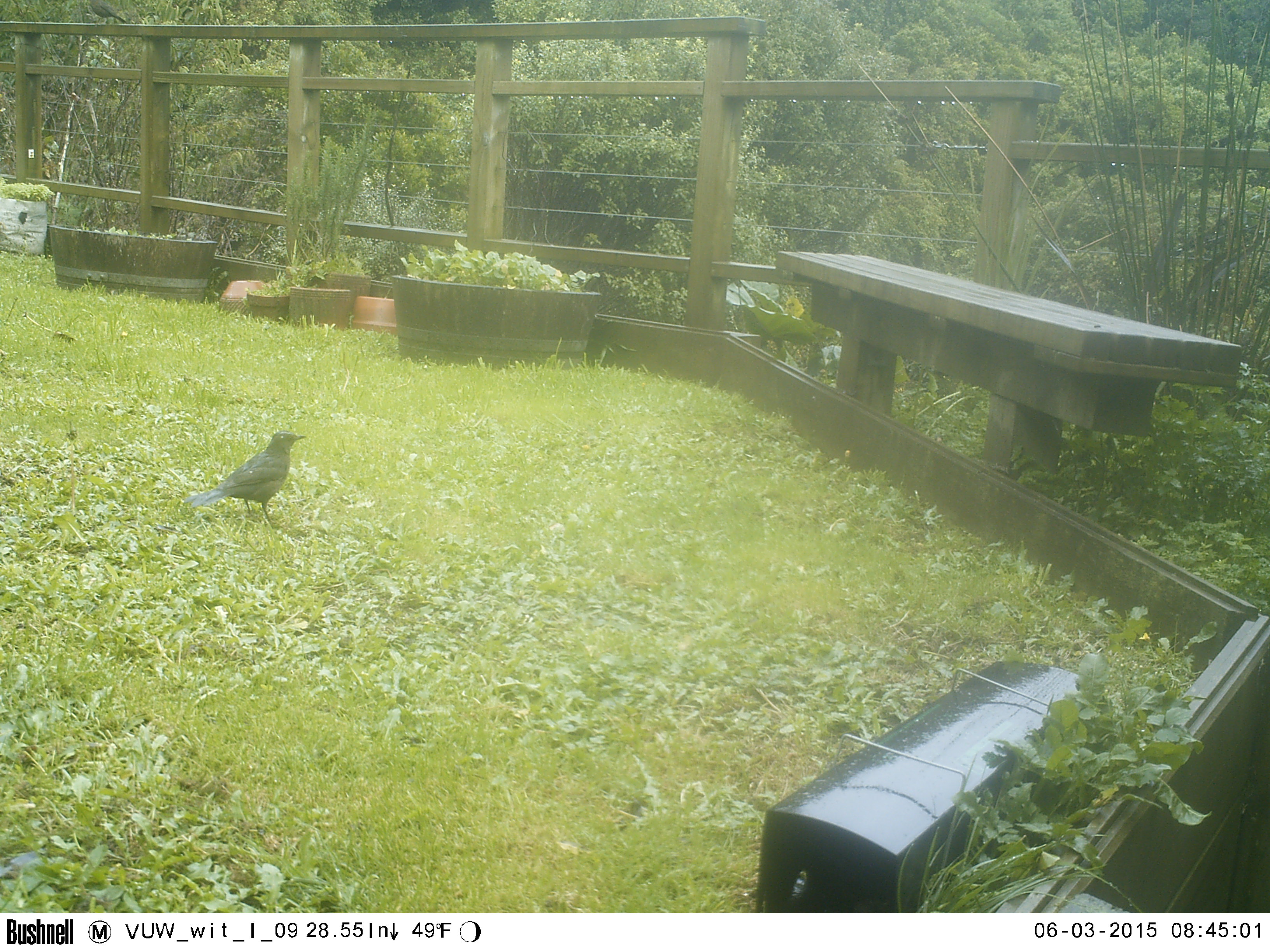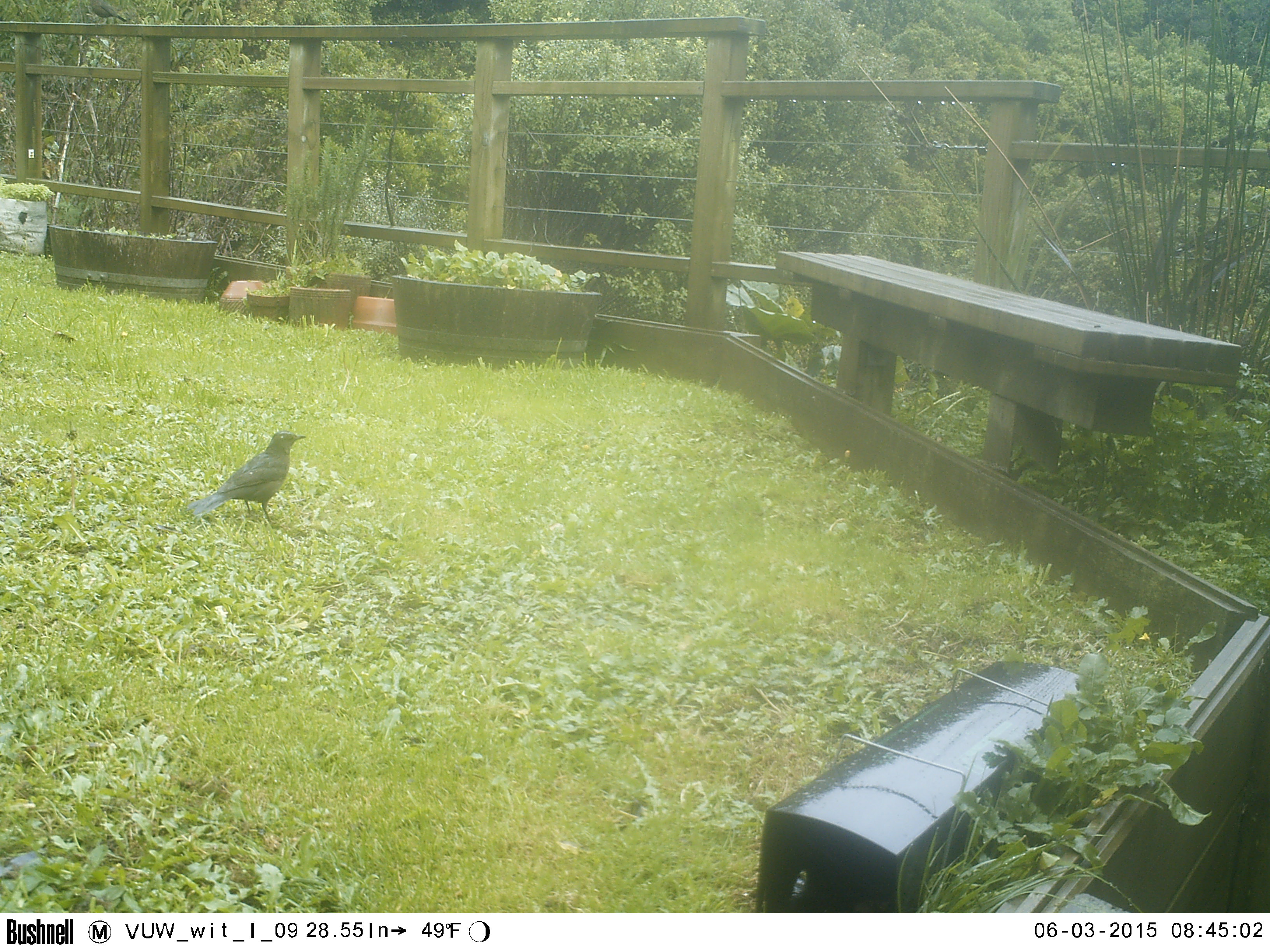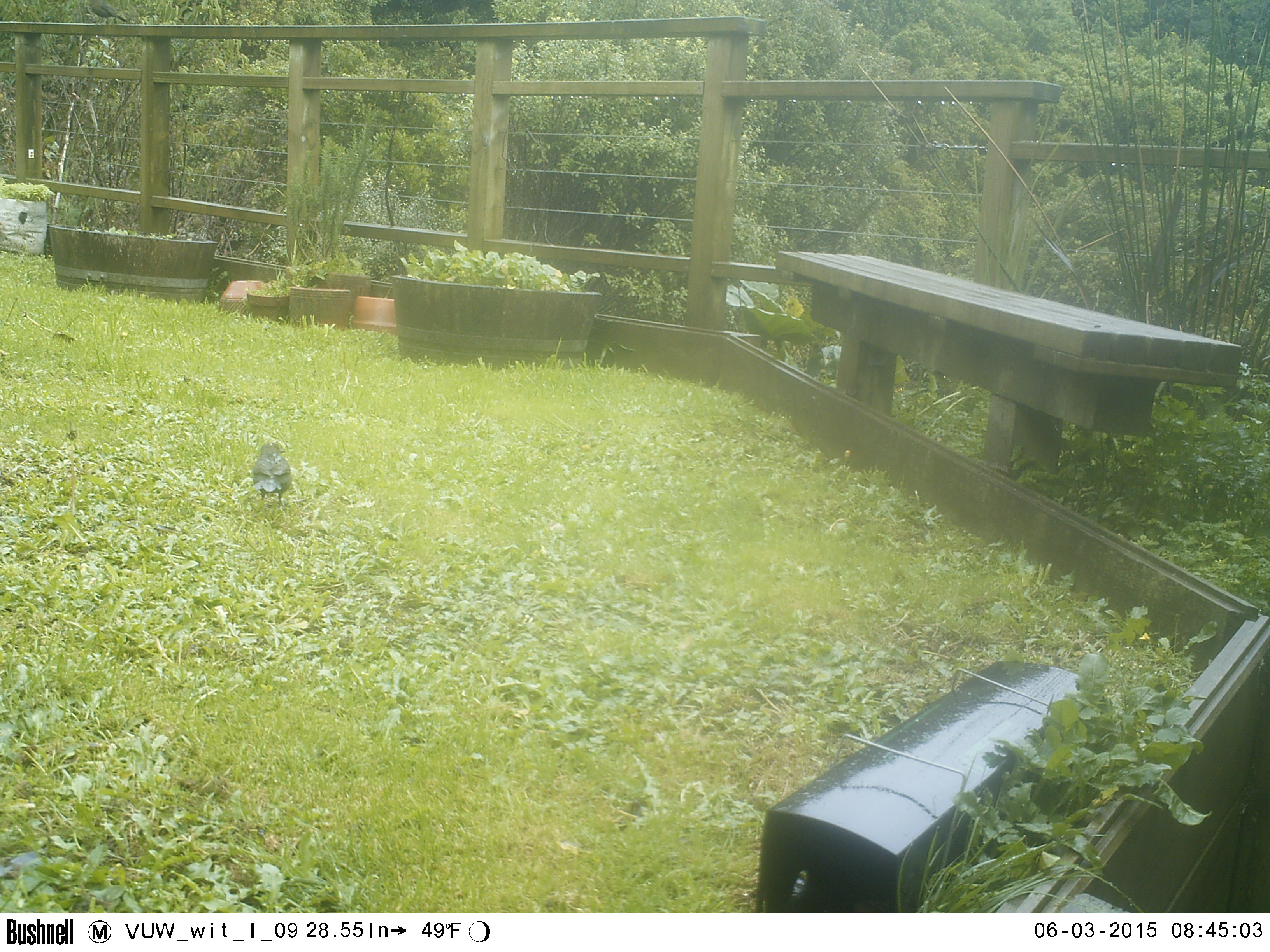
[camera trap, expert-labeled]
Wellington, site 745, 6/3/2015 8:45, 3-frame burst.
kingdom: Animalia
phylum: Chordata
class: Aves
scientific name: Aves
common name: bird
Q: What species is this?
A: Bird (Aves).